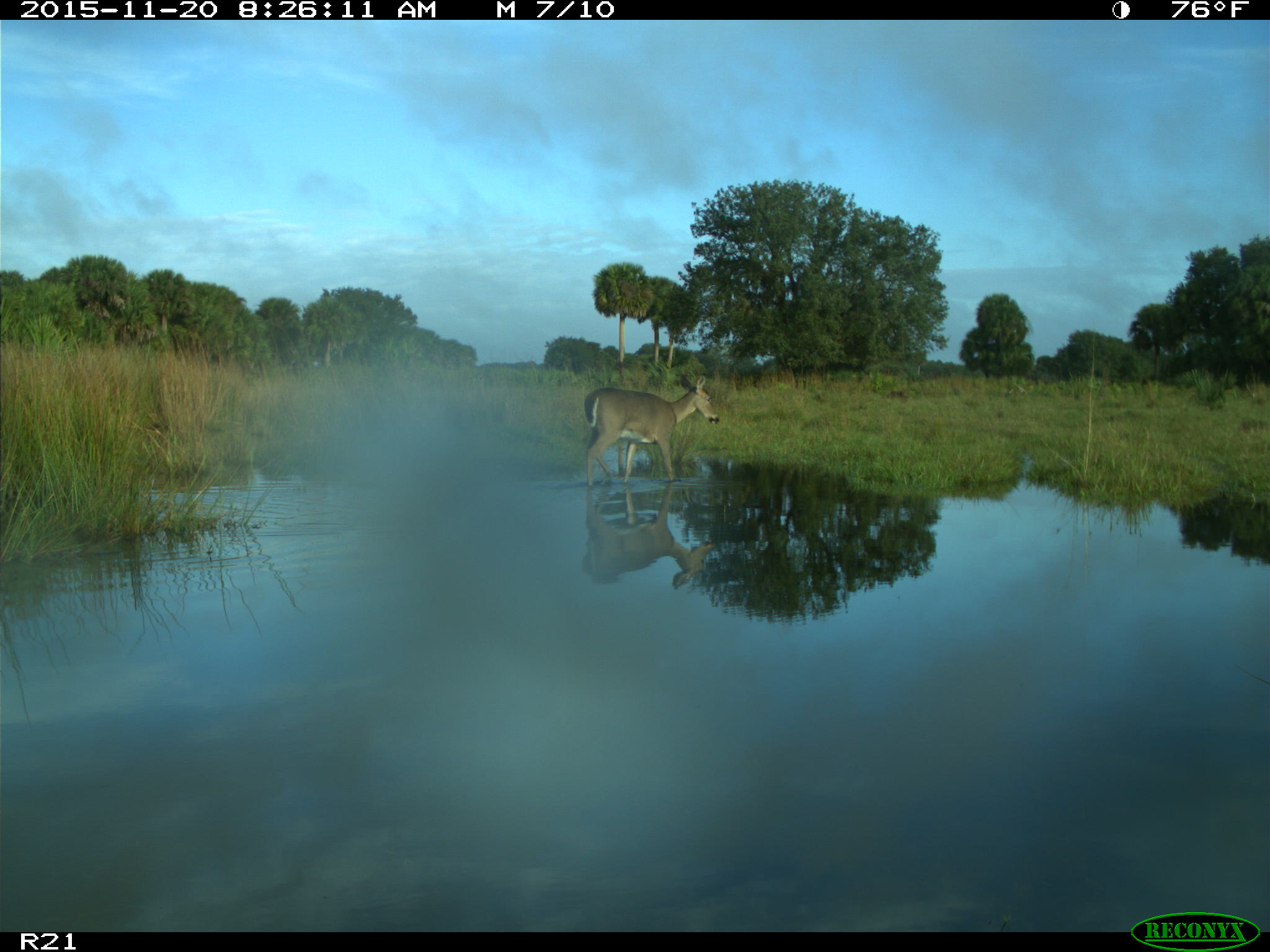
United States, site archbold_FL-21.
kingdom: Animalia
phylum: Chordata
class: Mammalia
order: Artiodactyla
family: Cervidae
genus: Odocoileus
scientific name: Odocoileus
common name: deer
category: unidentified deer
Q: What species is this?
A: Unidentified deer (deer) (Odocoileus).